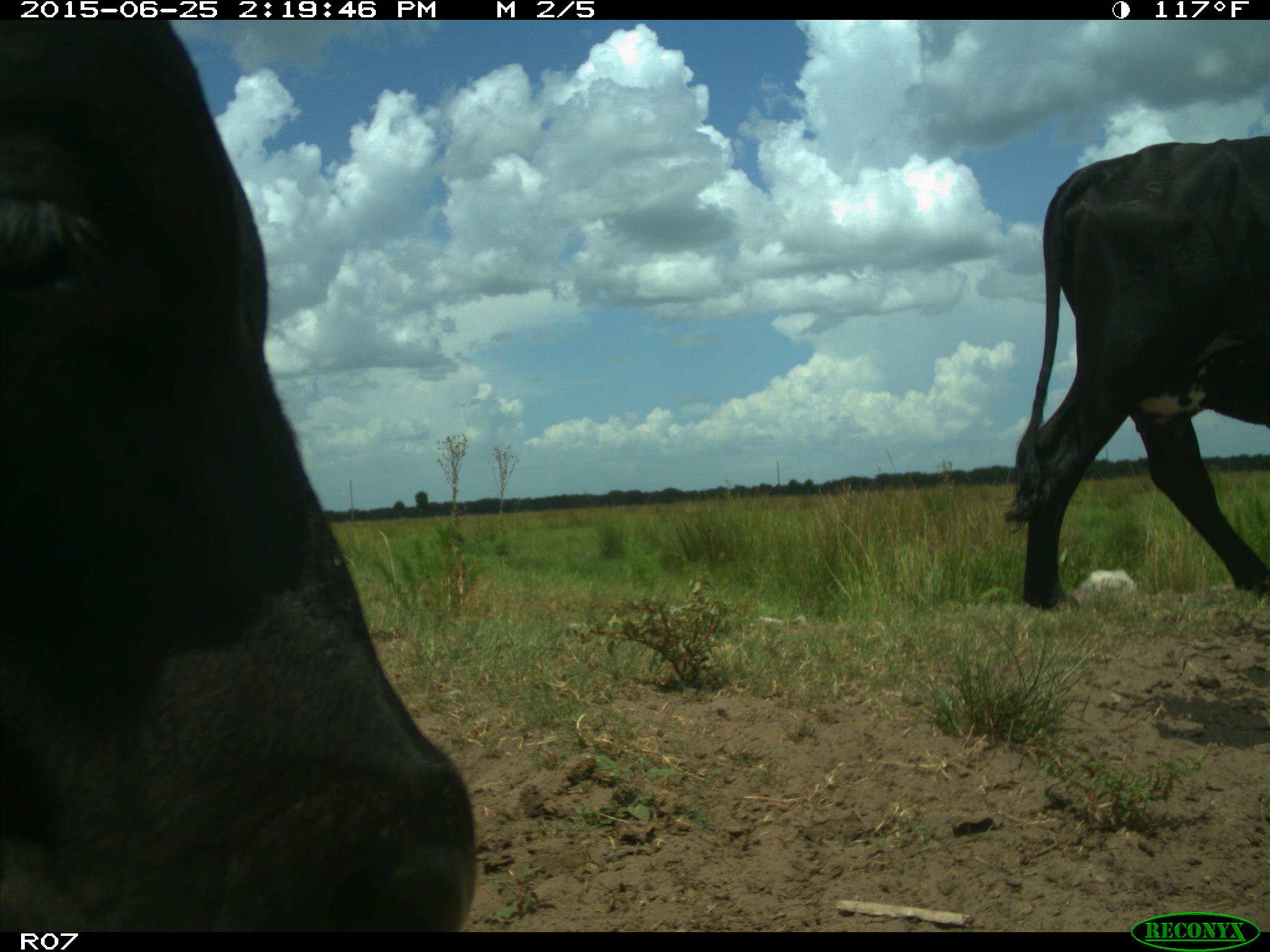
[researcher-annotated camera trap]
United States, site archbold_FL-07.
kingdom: Animalia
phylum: Chordata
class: Mammalia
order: Artiodactyla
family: Bovidae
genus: Bos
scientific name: Bos taurus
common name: domestic cow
Bos taurus (domestic cow).